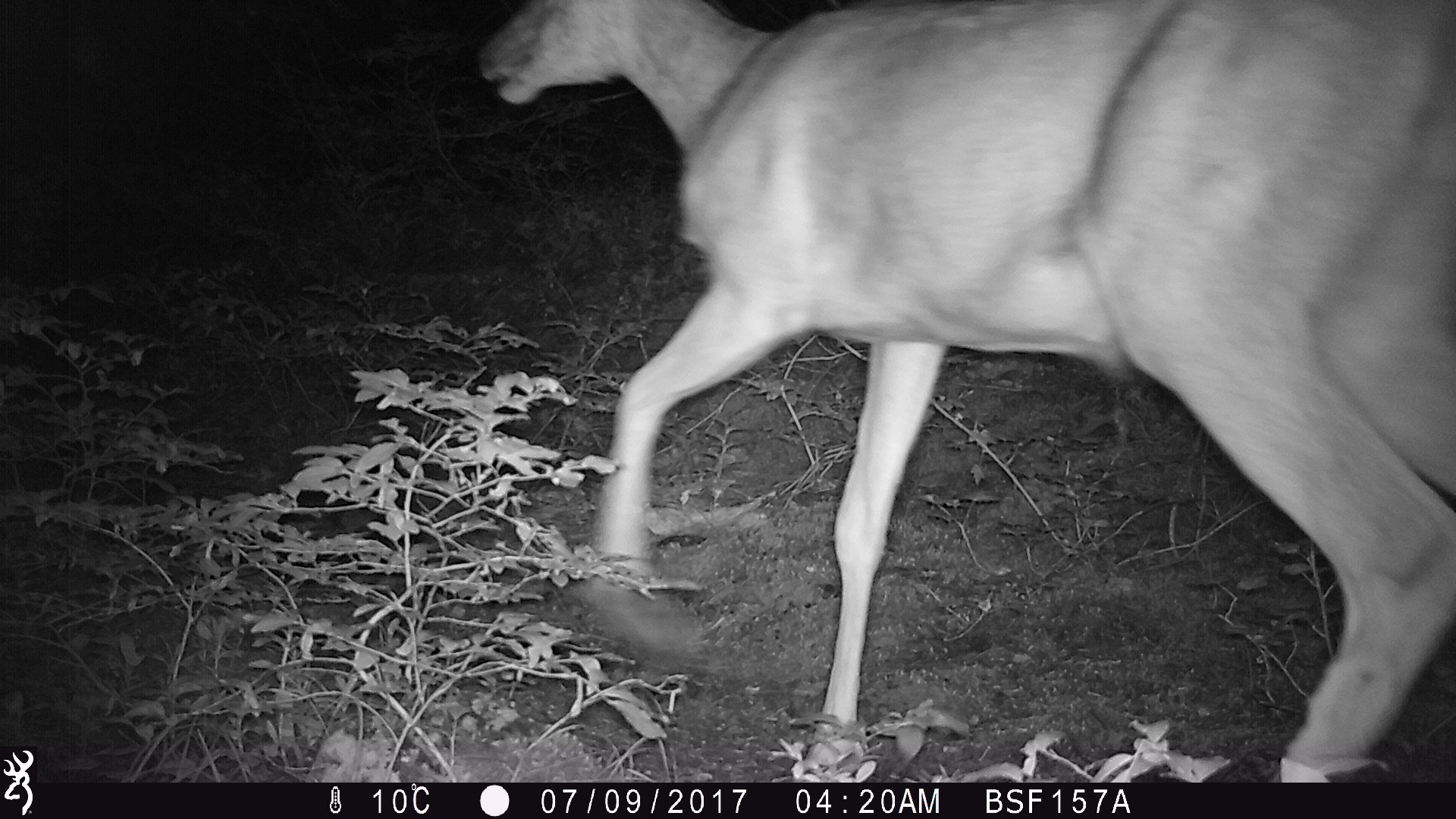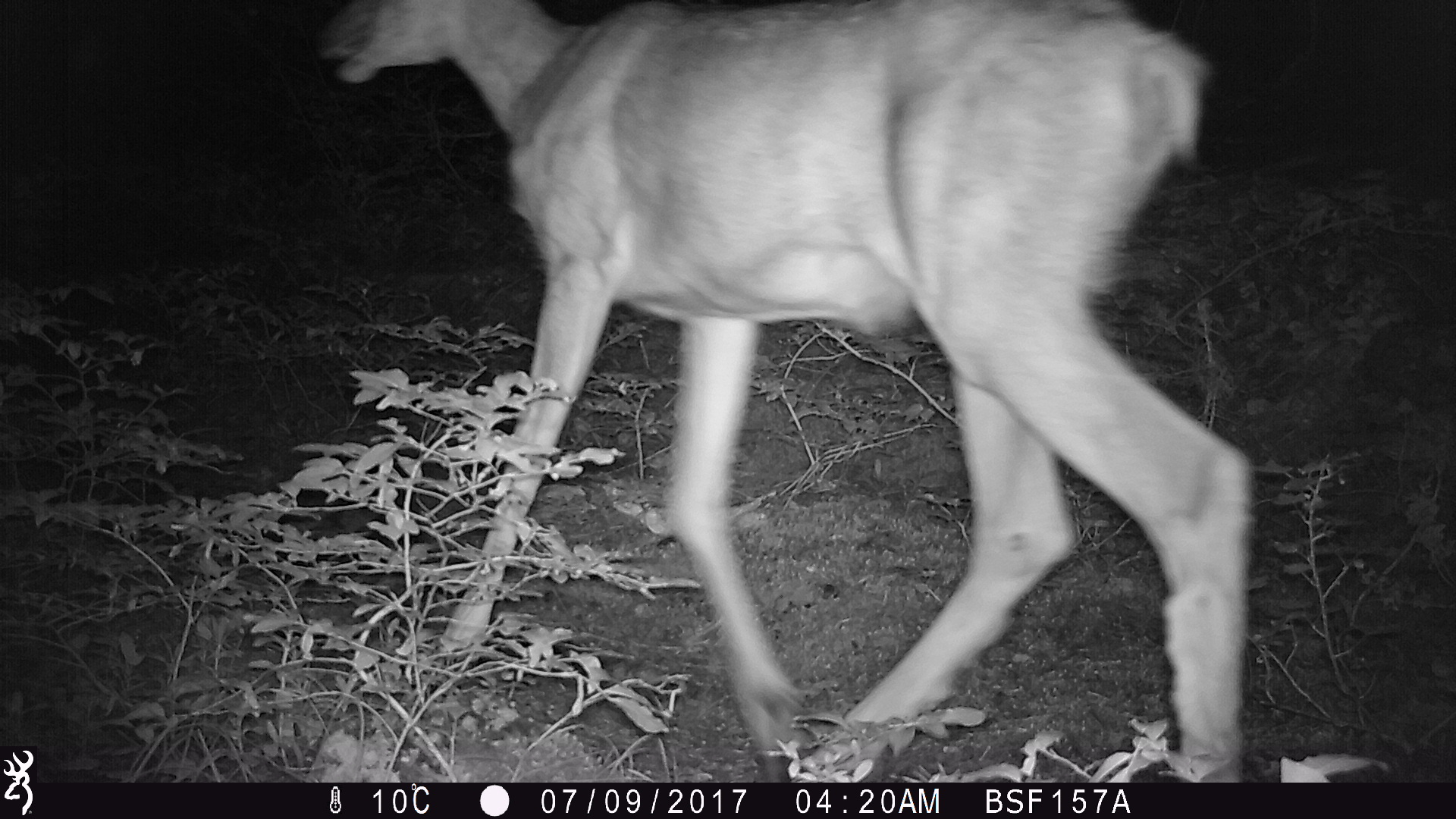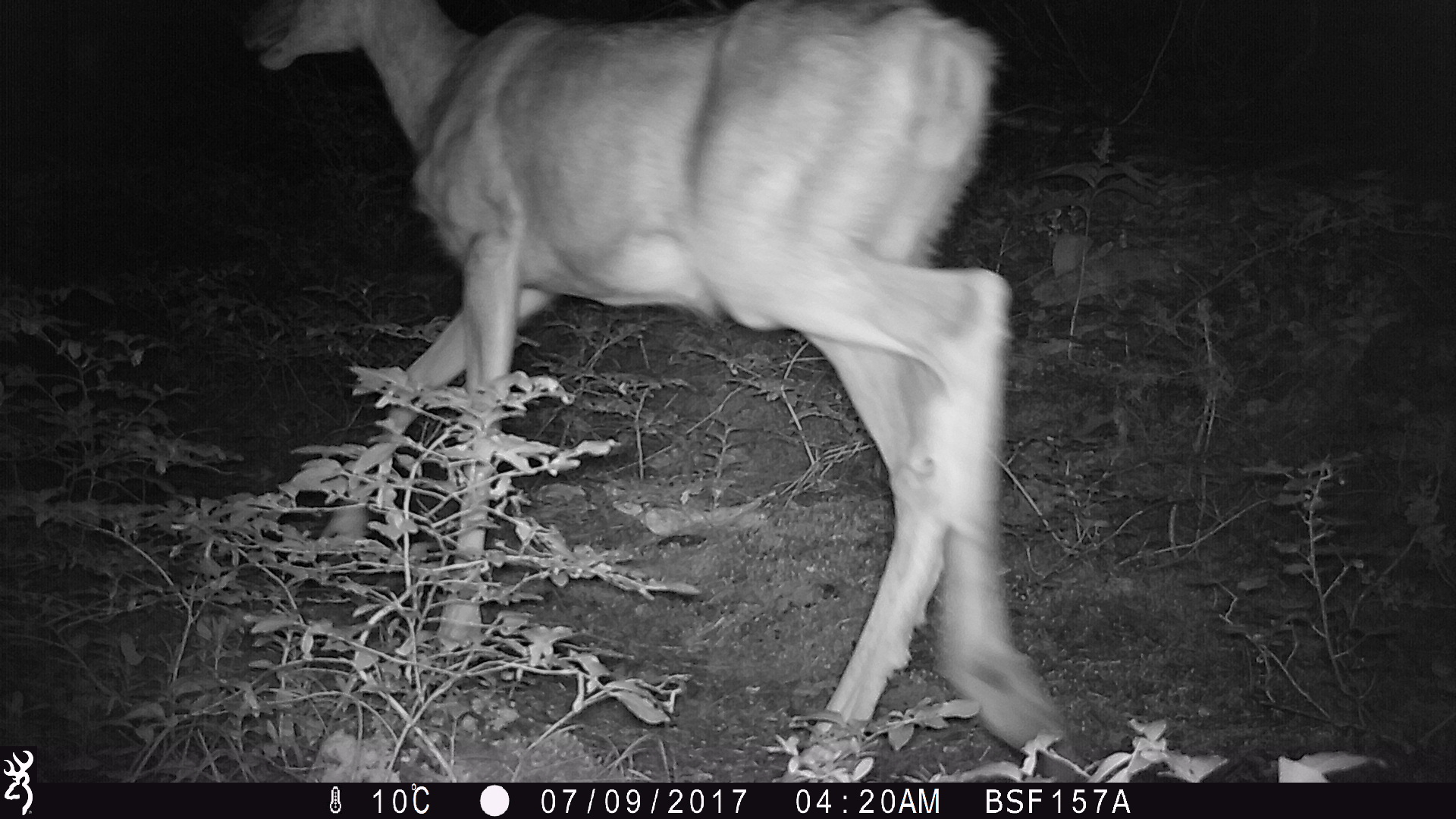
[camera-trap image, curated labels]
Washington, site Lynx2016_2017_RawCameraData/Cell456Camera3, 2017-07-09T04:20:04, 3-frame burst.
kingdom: Animalia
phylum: Chordata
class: Mammalia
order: Artiodactyla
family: Cervidae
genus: Odocoileus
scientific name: Odocoileus hemionus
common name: mule deer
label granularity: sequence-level